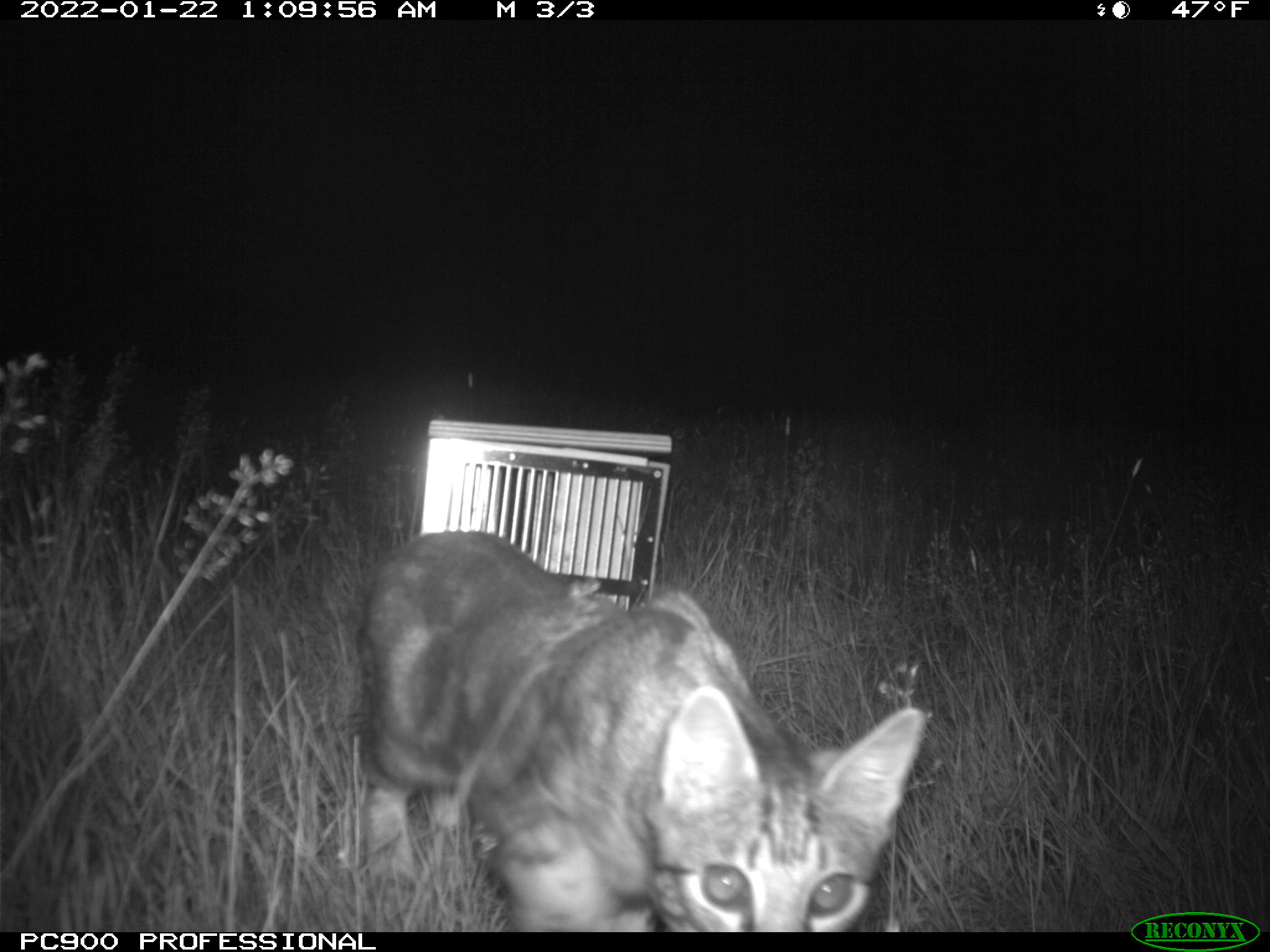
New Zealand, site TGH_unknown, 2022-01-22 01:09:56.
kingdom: Animalia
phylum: Chordata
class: Mammalia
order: Carnivora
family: Felidae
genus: Felis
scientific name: Felis catus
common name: domestic cat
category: cat